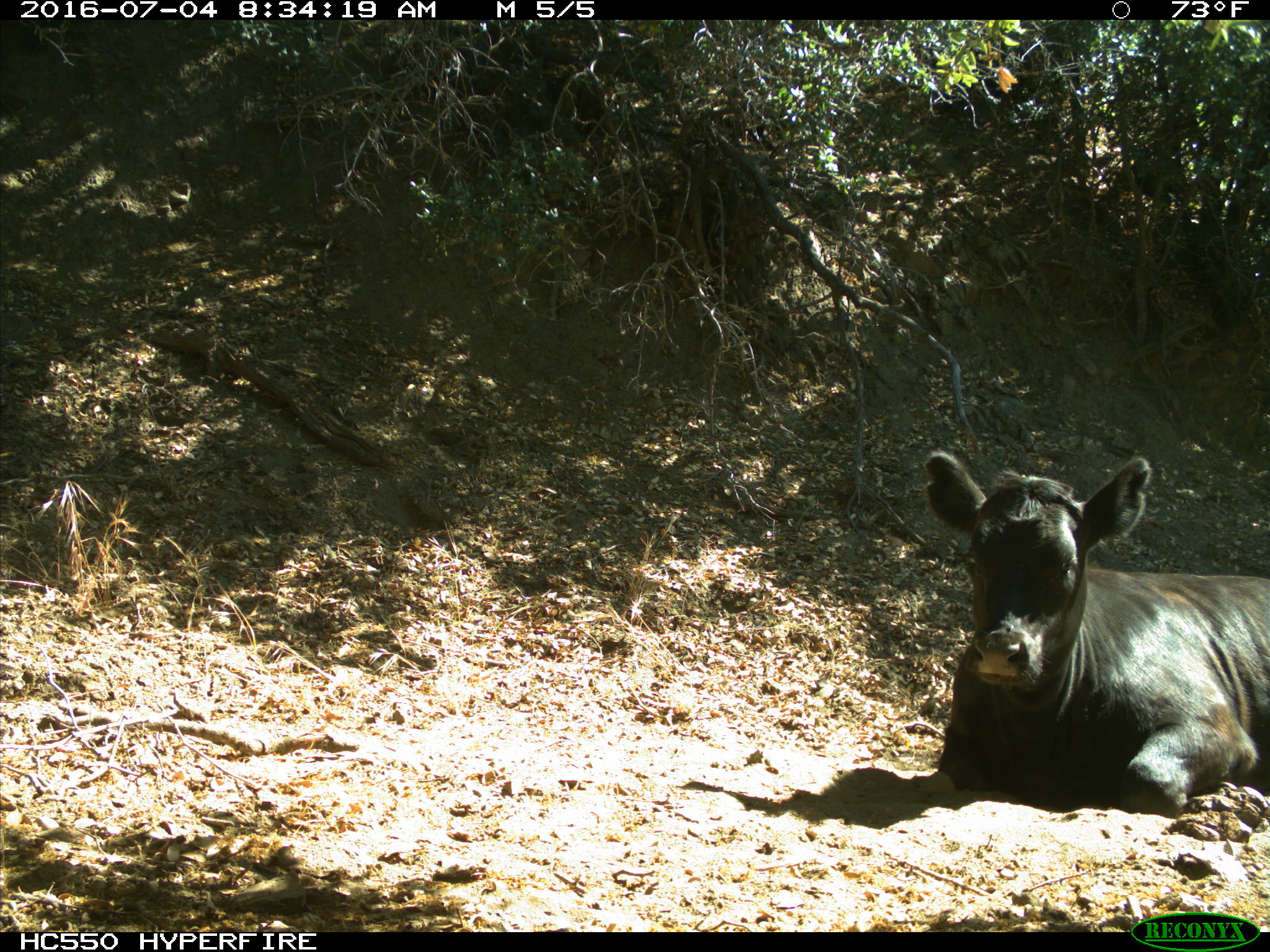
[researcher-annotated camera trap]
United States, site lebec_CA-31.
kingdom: Animalia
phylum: Chordata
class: Mammalia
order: Artiodactyla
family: Bovidae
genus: Bos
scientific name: Bos taurus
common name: domestic cow